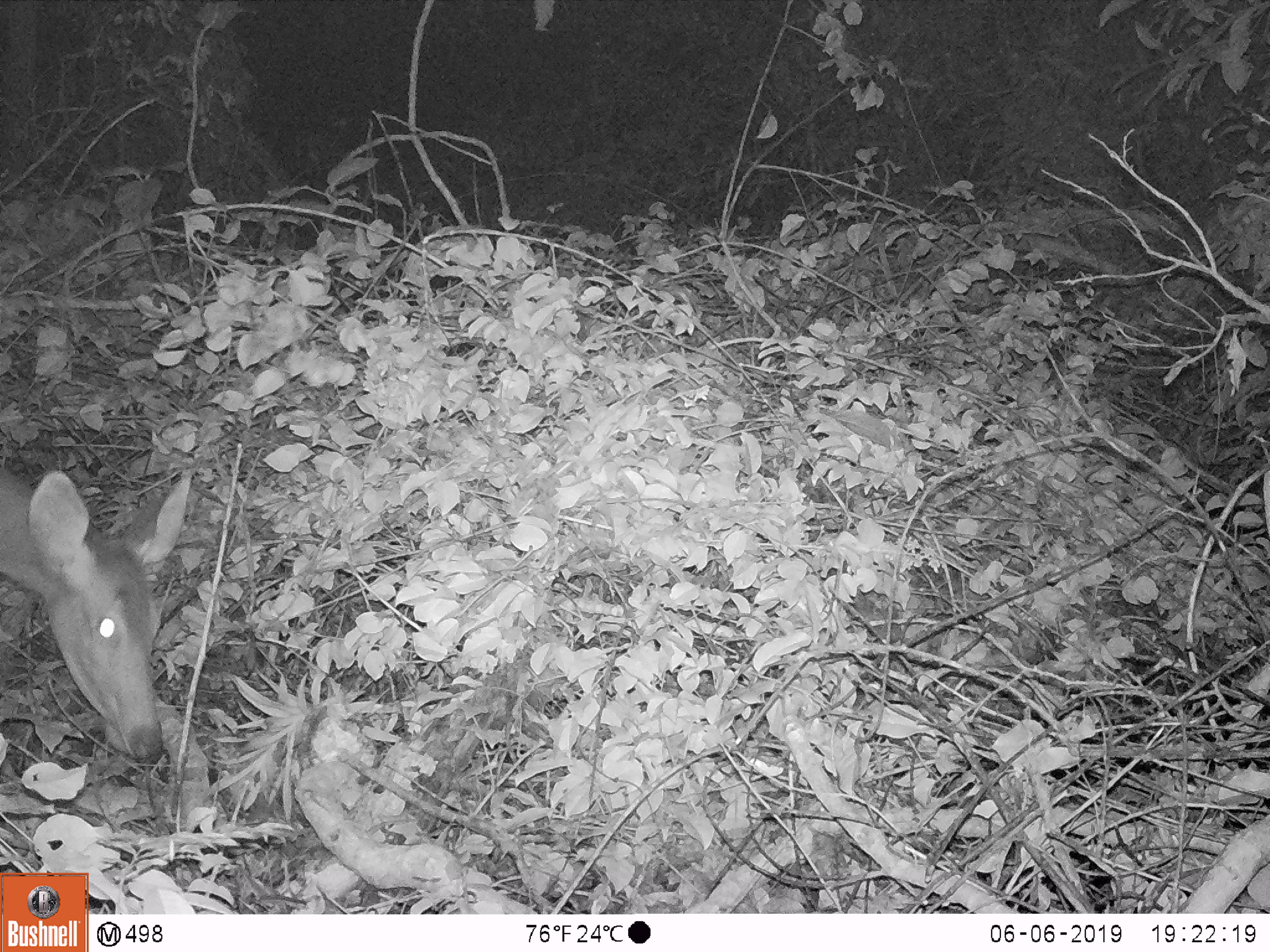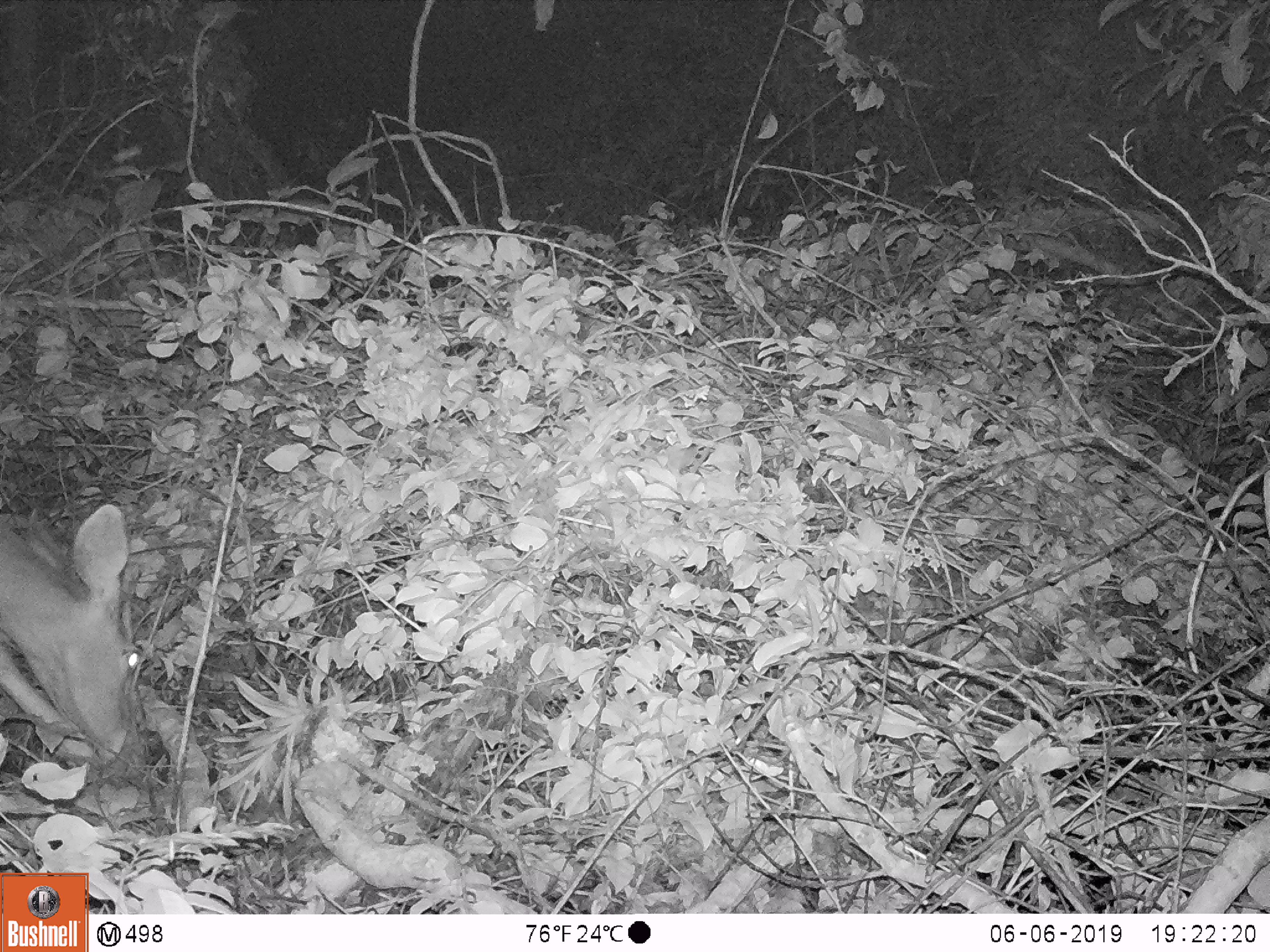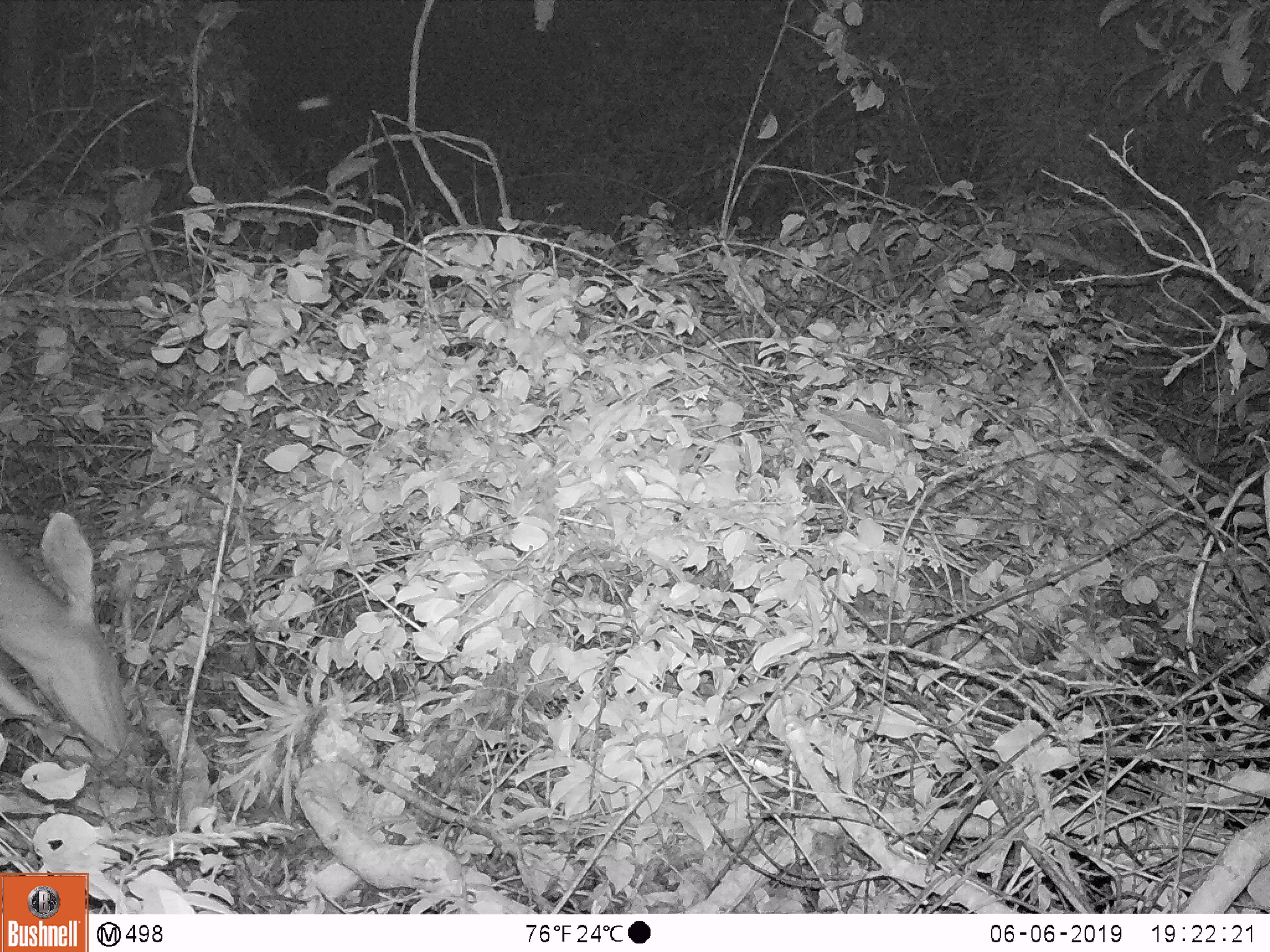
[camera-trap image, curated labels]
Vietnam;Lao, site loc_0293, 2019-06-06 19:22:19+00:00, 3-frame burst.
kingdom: Animalia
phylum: Chordata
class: Mammalia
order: Artiodactyla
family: Cervidae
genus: Rusa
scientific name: Rusa unicolor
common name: sambar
Sambar (Rusa unicolor). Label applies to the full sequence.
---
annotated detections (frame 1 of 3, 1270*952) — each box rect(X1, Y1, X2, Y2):
sambar: rect(0, 458, 191, 767)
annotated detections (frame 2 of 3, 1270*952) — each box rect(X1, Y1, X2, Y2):
sambar: rect(0, 501, 139, 755)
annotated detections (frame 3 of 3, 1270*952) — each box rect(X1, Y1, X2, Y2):
sambar: rect(0, 512, 131, 770)